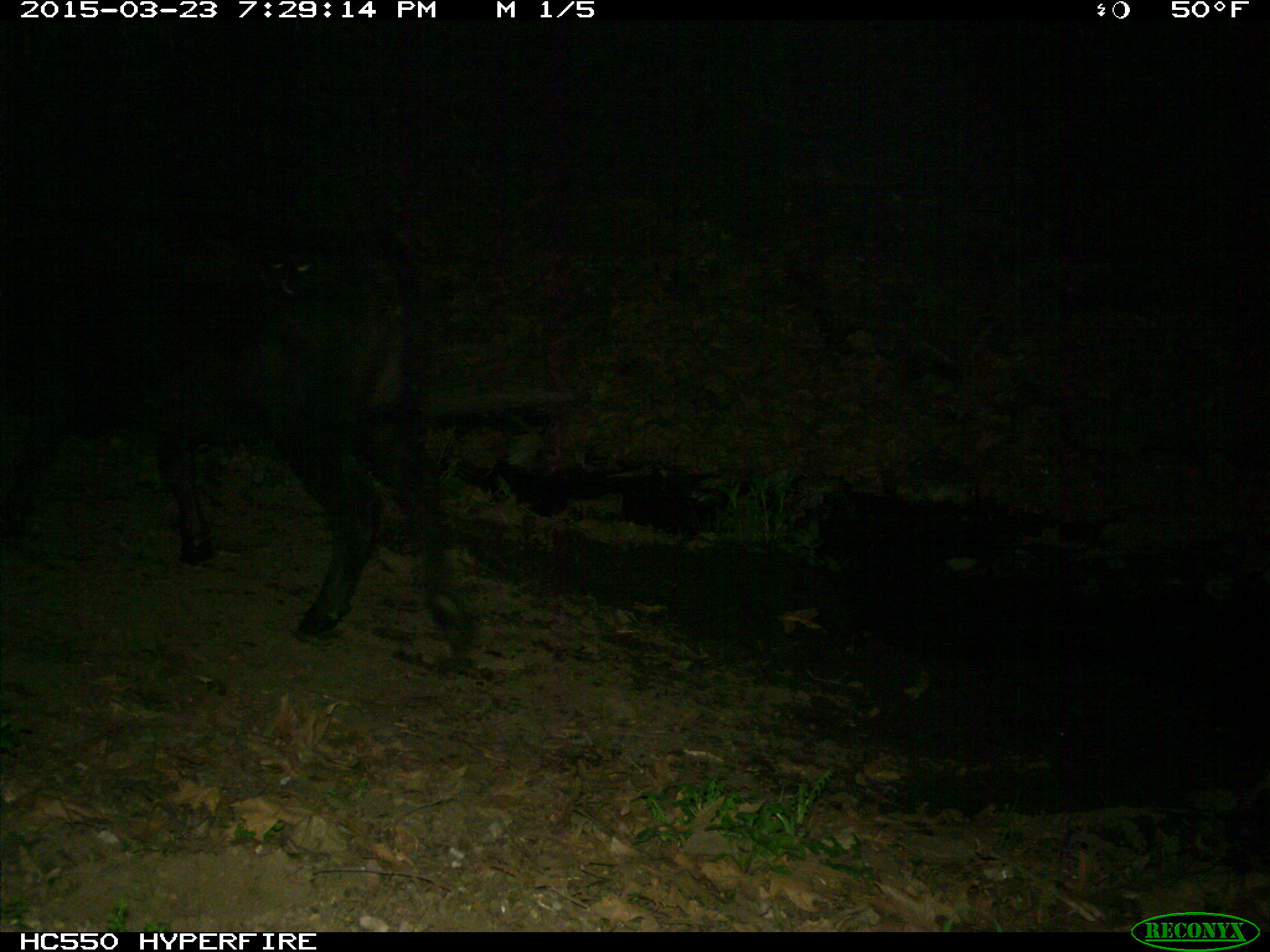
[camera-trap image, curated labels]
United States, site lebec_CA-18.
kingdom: Animalia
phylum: Chordata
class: Mammalia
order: Artiodactyla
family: Bovidae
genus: Bos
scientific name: Bos taurus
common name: domestic cow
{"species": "Bos taurus (domestic cow)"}